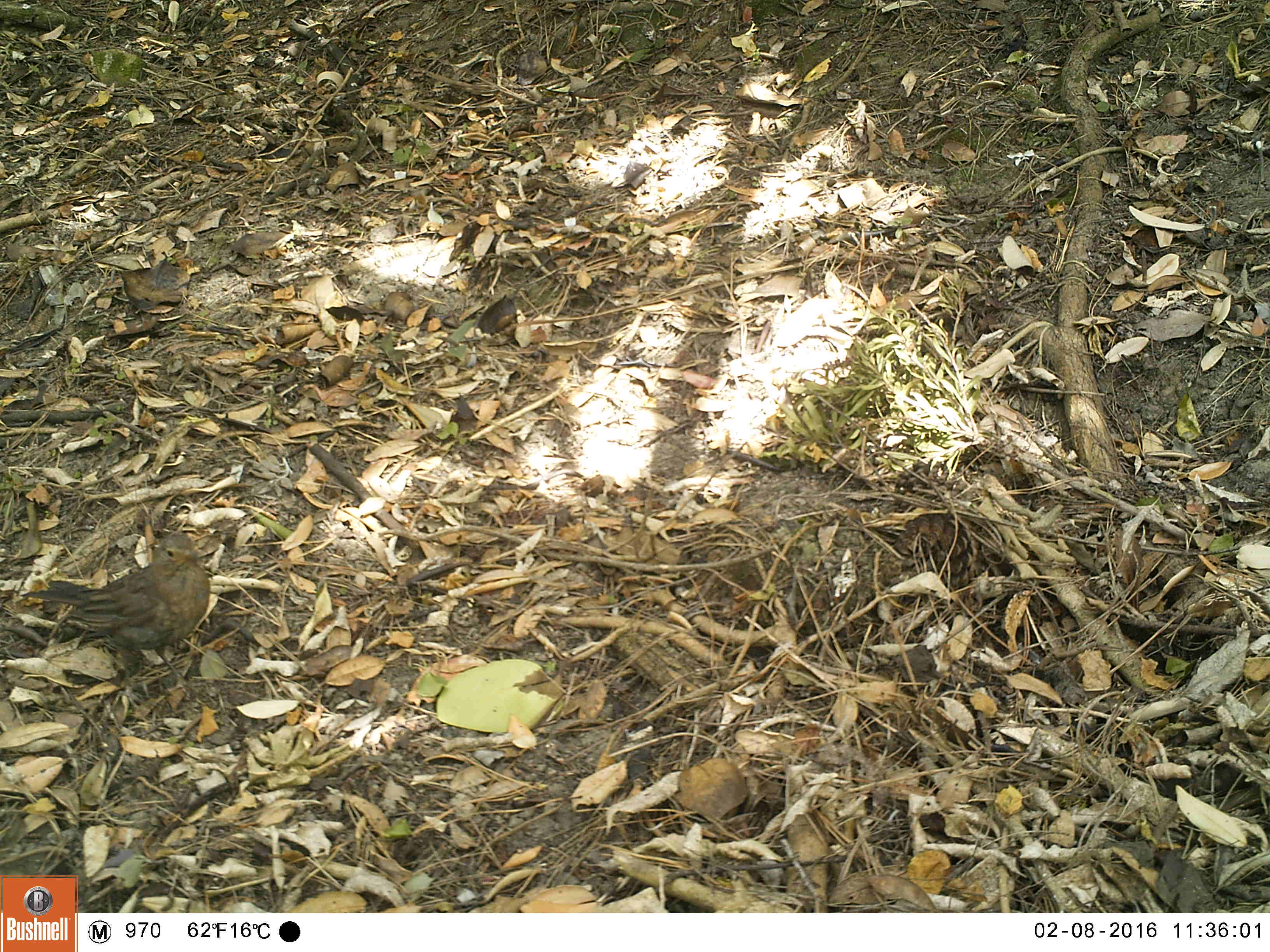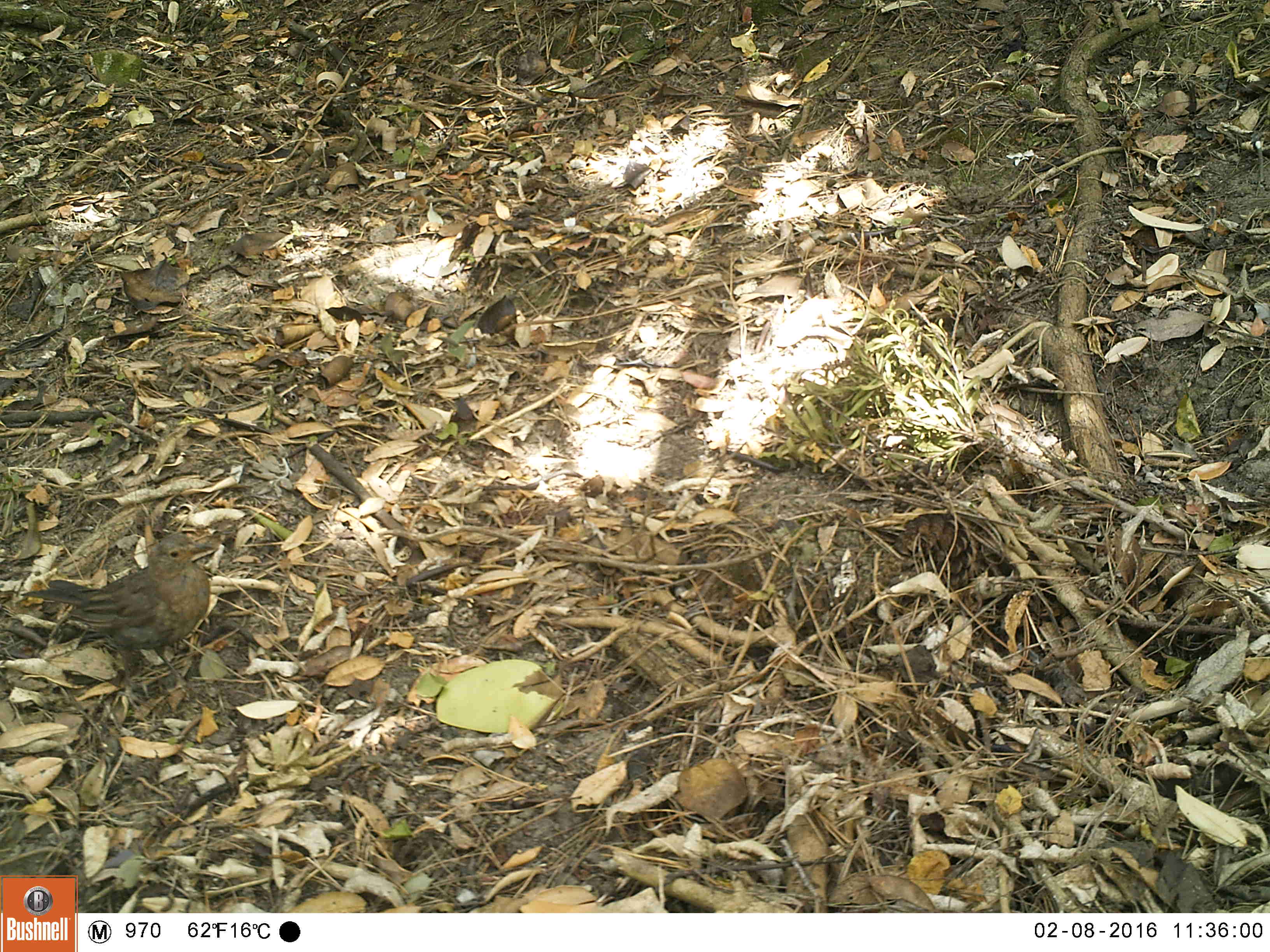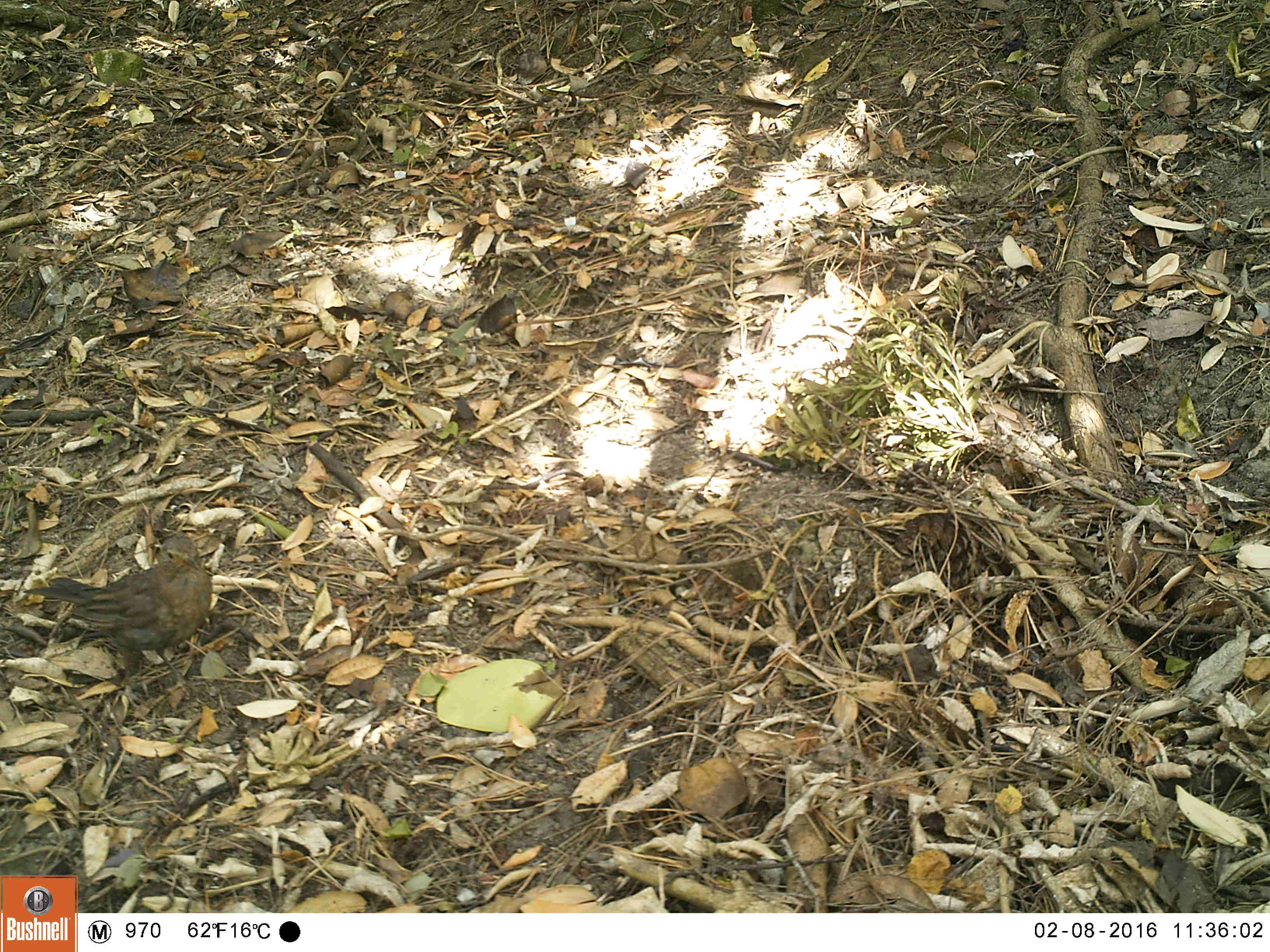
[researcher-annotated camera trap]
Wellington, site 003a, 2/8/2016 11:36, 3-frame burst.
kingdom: Animalia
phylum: Chordata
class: Aves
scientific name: Aves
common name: bird